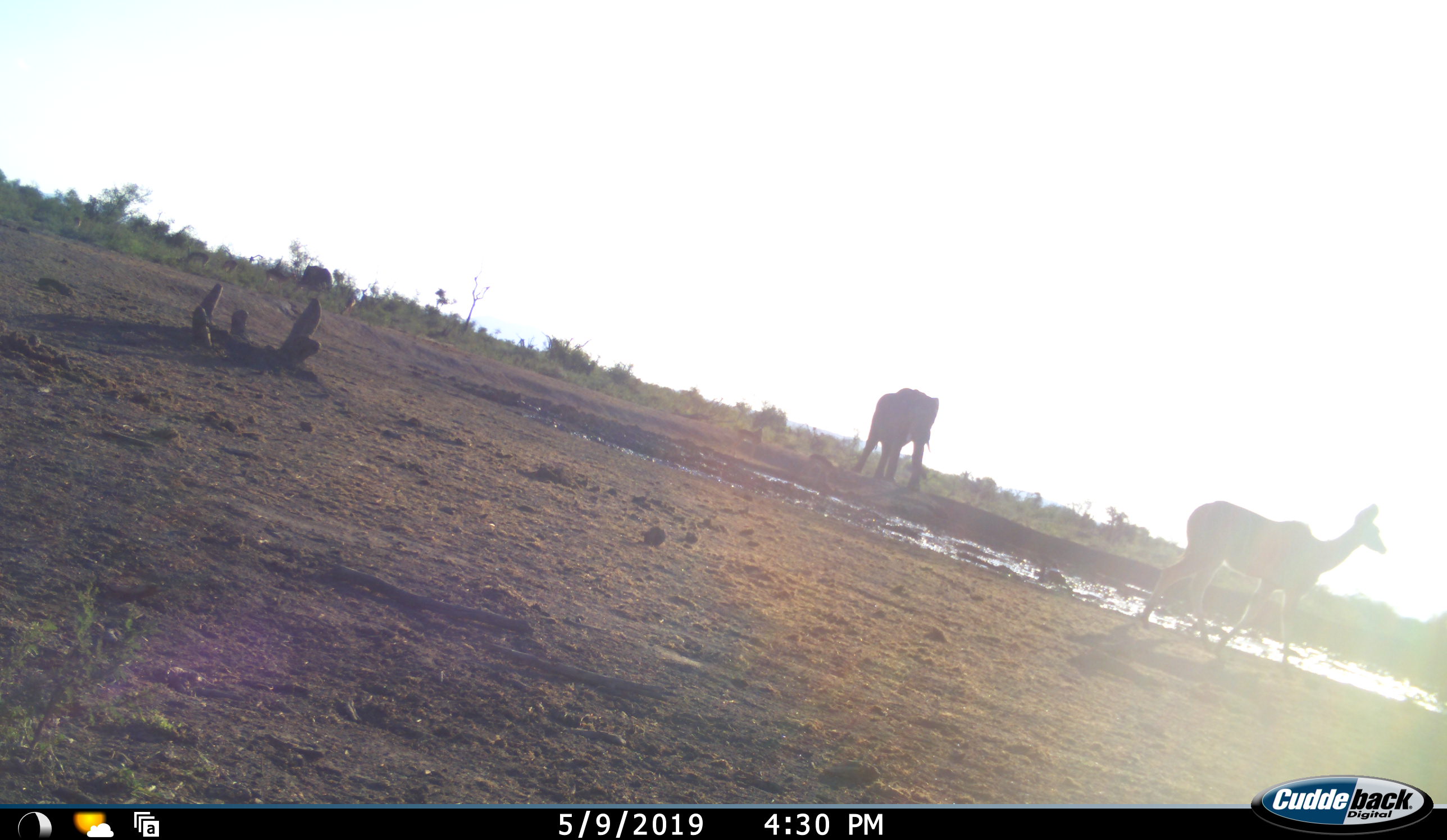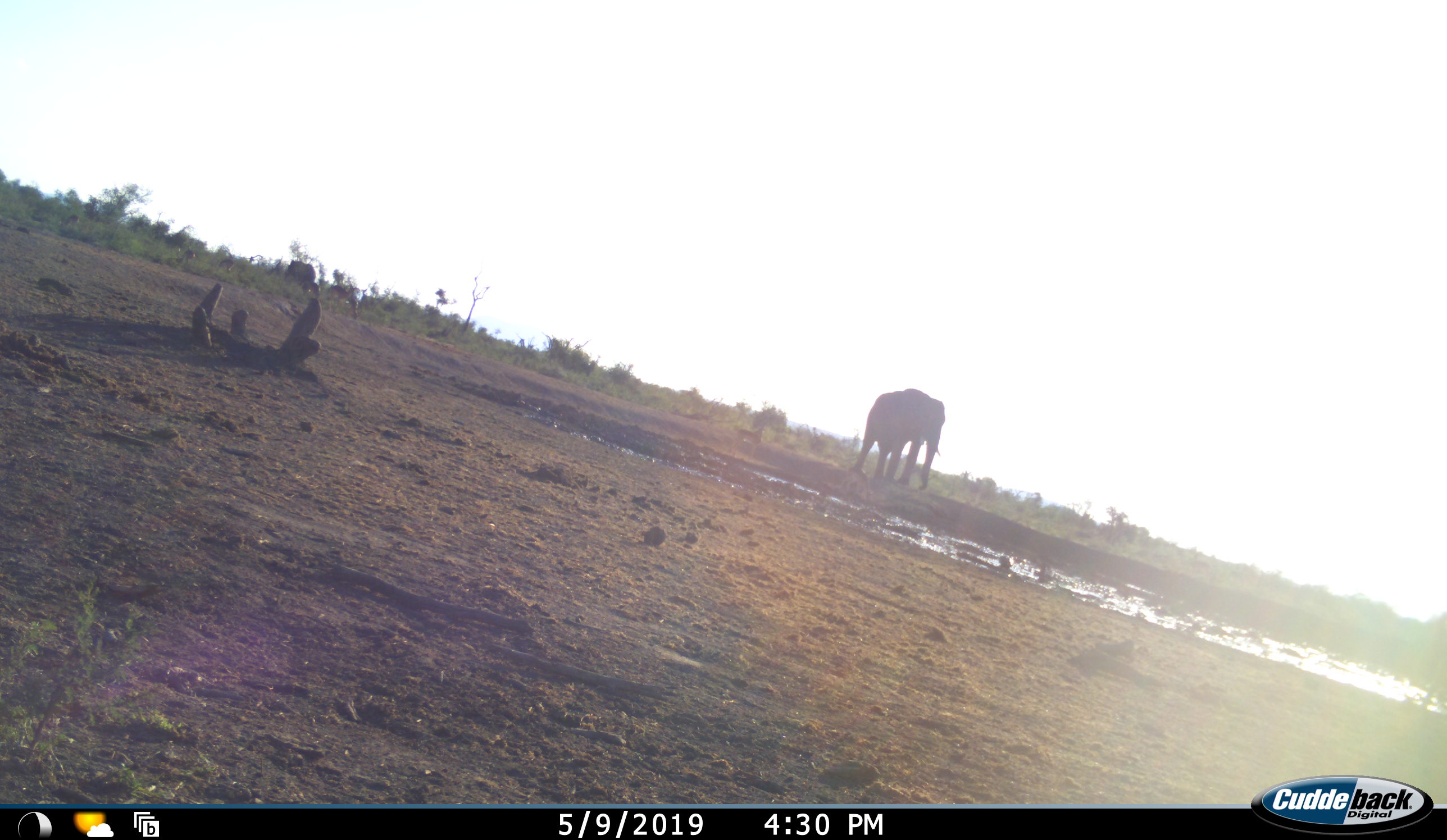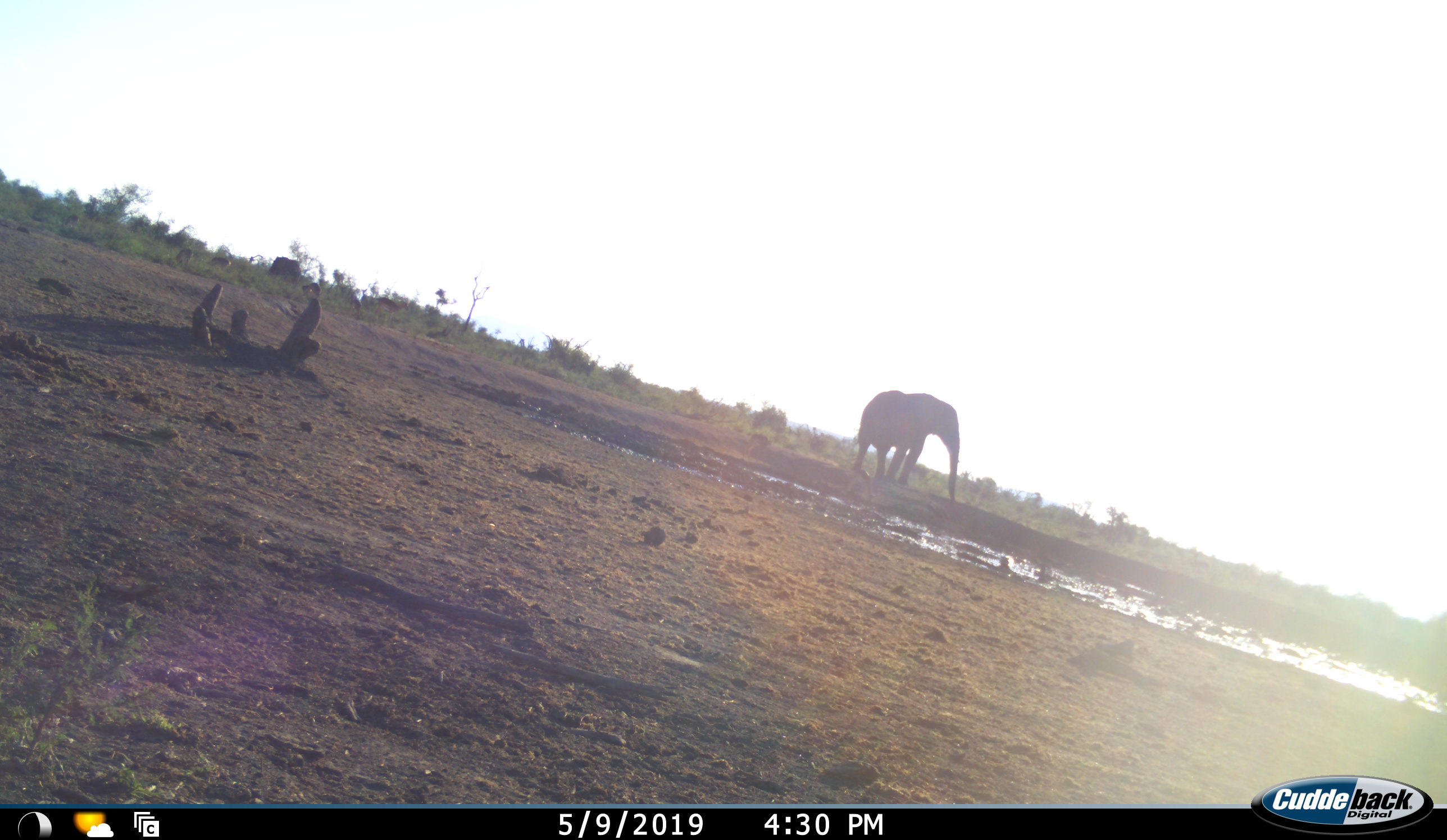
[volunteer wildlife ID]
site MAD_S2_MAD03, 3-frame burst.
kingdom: Animalia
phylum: Chordata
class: Mammalia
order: Proboscidea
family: Elephantidae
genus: Loxodonta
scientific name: Loxodonta africana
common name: african bush elephant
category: elephant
Elephant (african bush elephant) (Loxodonta africana), count 1. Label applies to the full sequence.